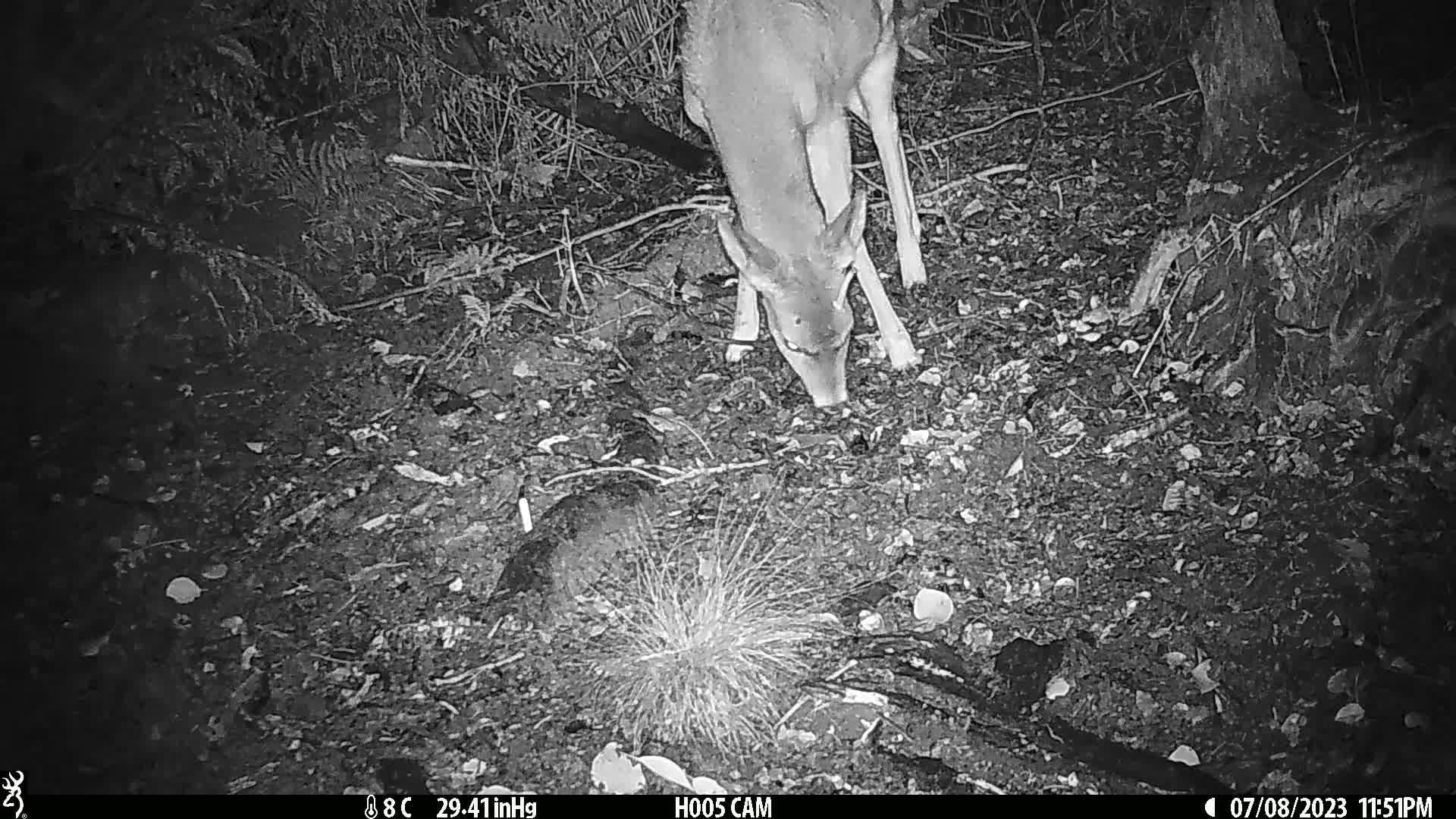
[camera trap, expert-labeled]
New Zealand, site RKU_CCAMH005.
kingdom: Animalia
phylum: Chordata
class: Mammalia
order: Artiodactyla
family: Cervidae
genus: Odocoileus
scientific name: Odocoileus virginianus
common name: white-tailed deer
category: white tailed deer